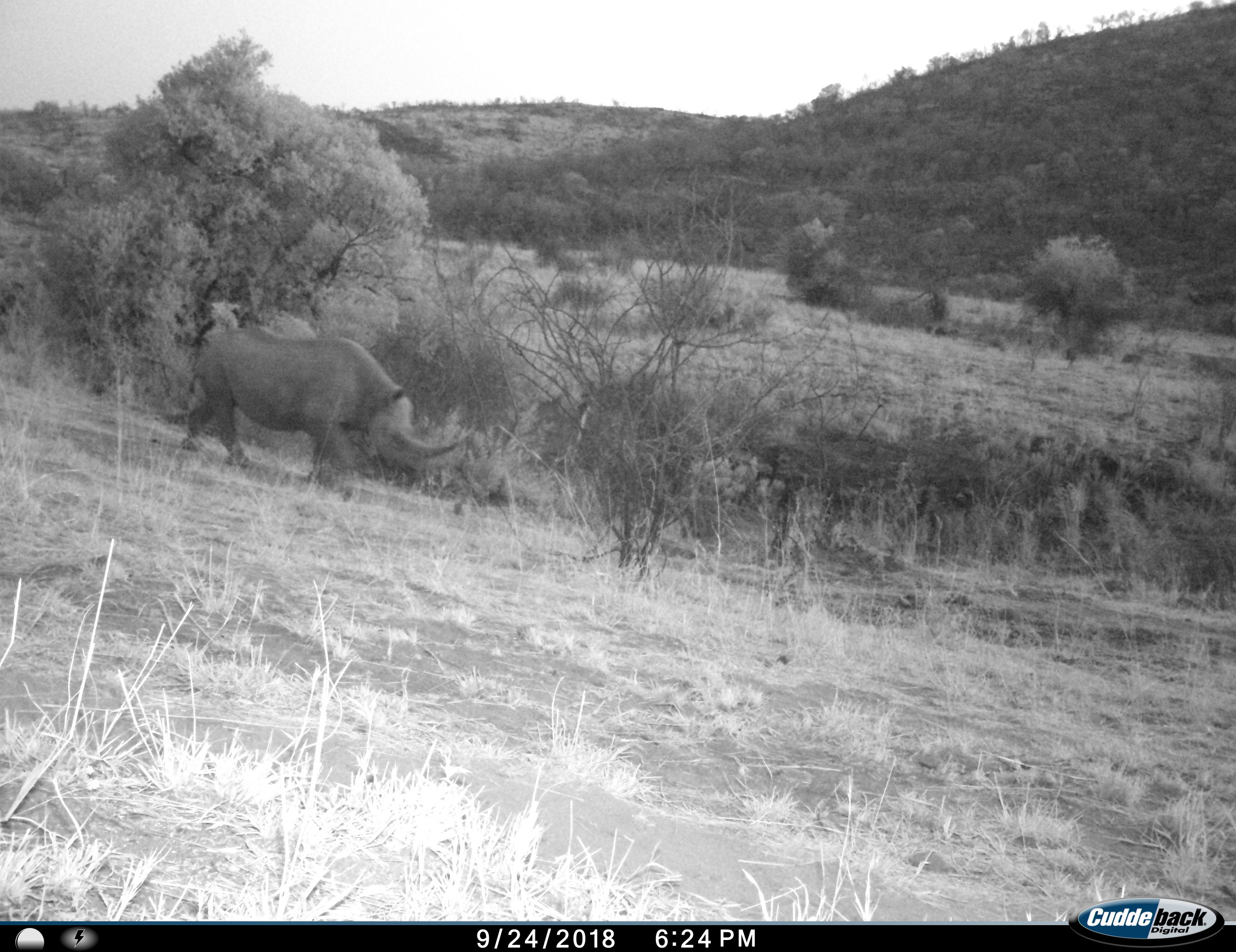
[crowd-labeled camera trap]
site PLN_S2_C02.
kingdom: Animalia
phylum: Chordata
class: Mammalia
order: Perissodactyla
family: Rhinocerotidae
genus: Diceros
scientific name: Diceros bicornis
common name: black rhinoceros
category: rhinocerosblack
Rhinocerosblack (black rhinoceros) (Diceros bicornis), count 1. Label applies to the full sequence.